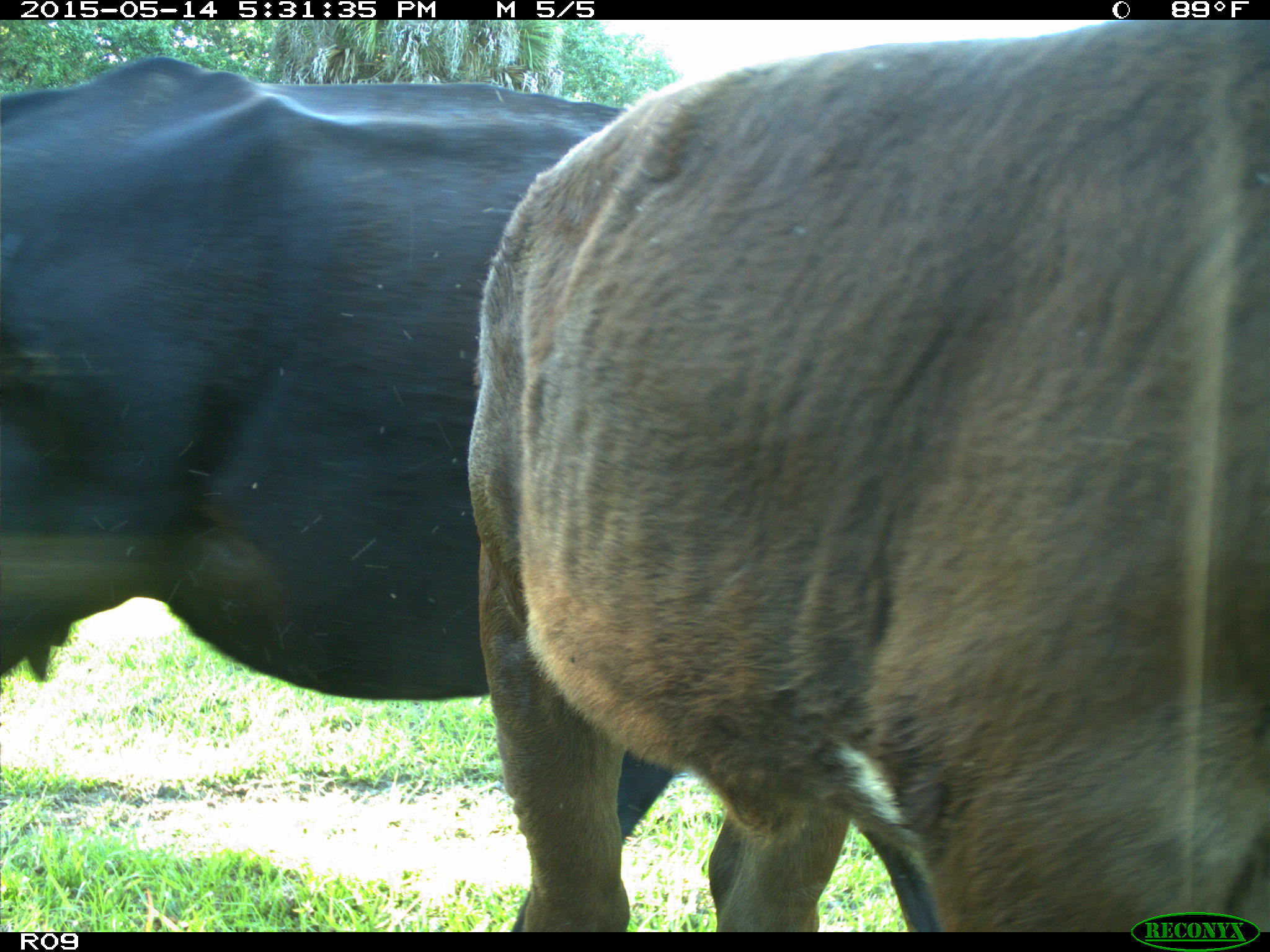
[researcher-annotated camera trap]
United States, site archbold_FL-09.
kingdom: Animalia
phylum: Chordata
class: Mammalia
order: Artiodactyla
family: Bovidae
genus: Bos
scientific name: Bos taurus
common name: domestic cow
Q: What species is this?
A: Bos taurus (domestic cow).